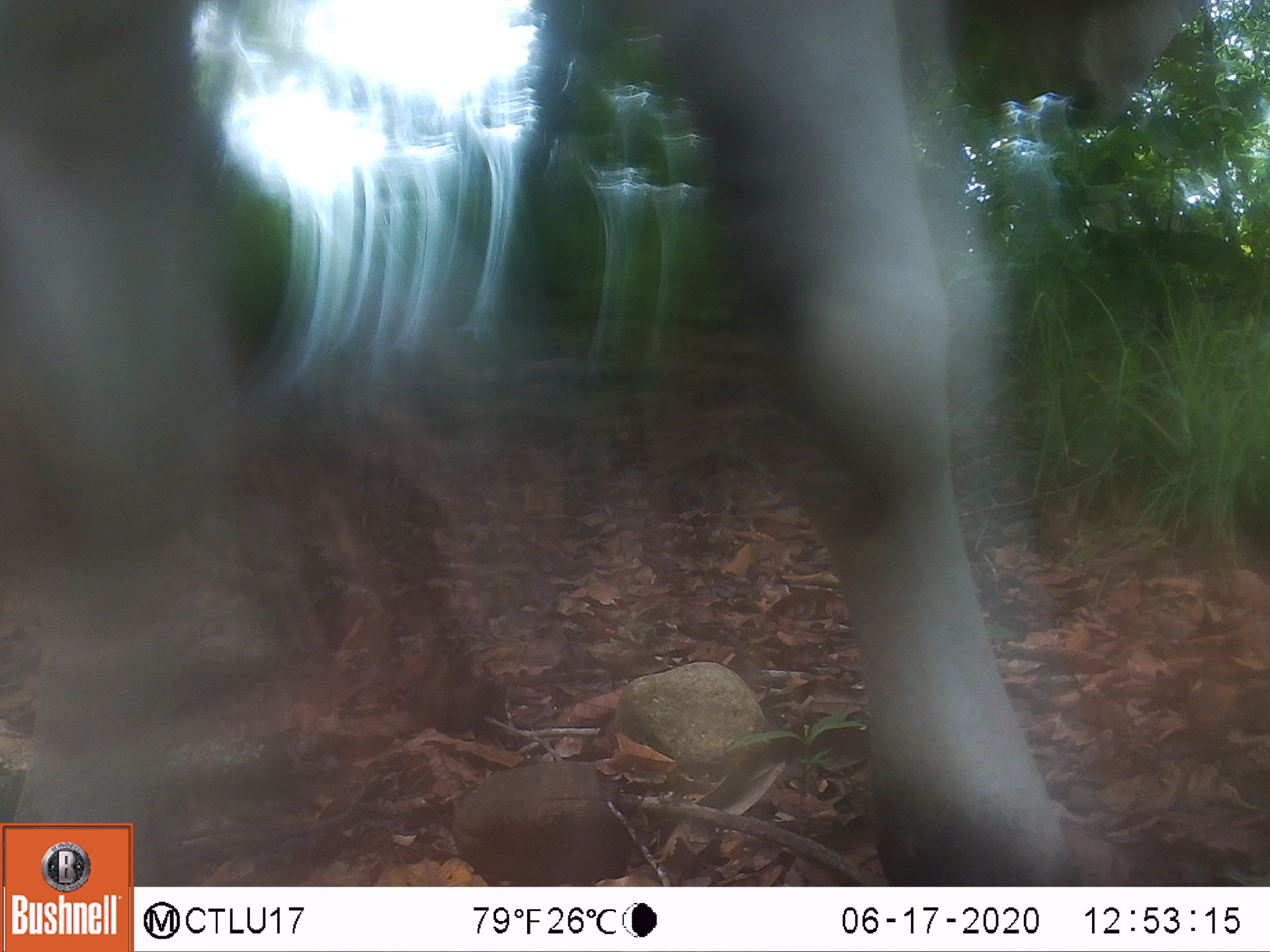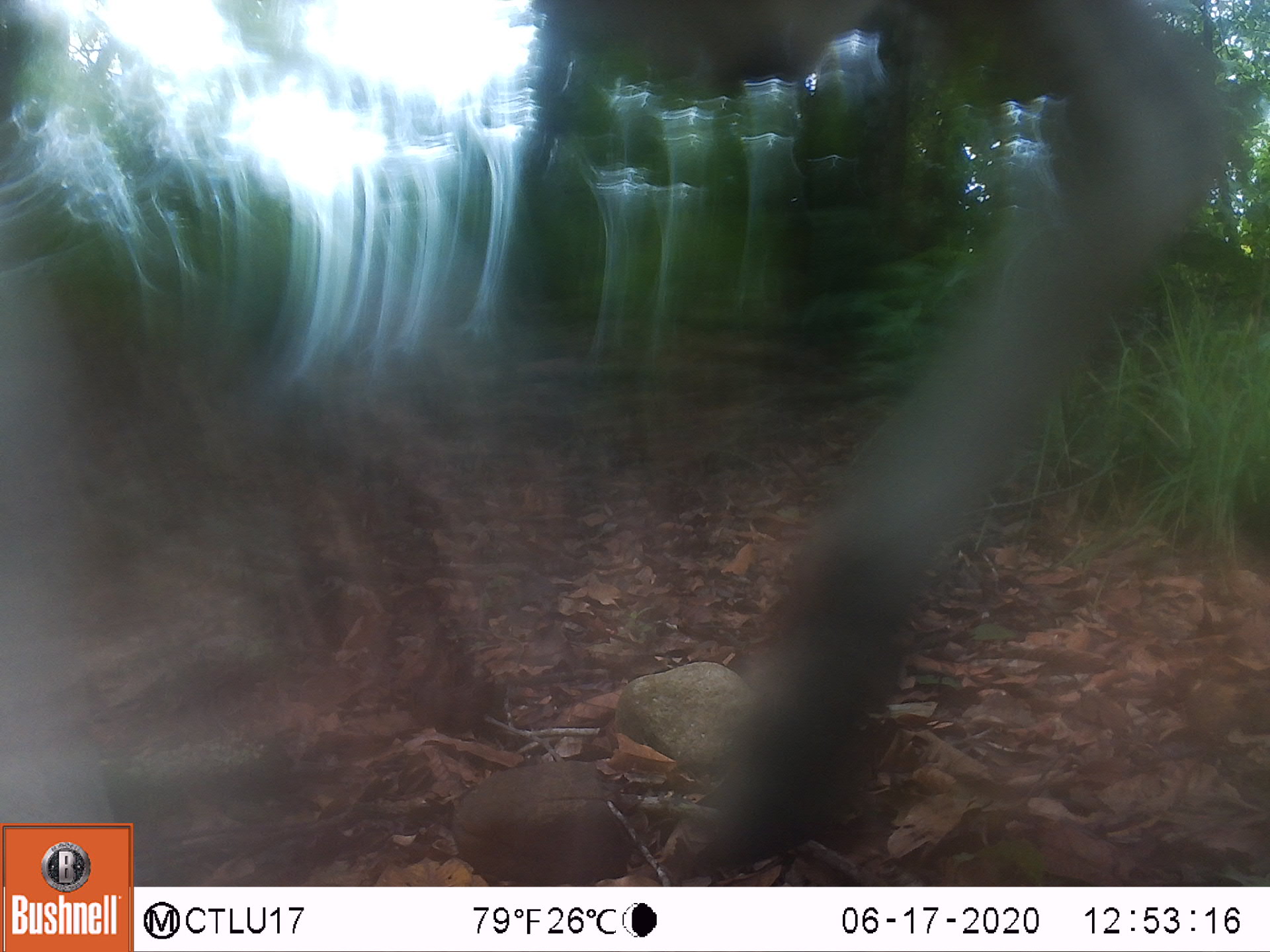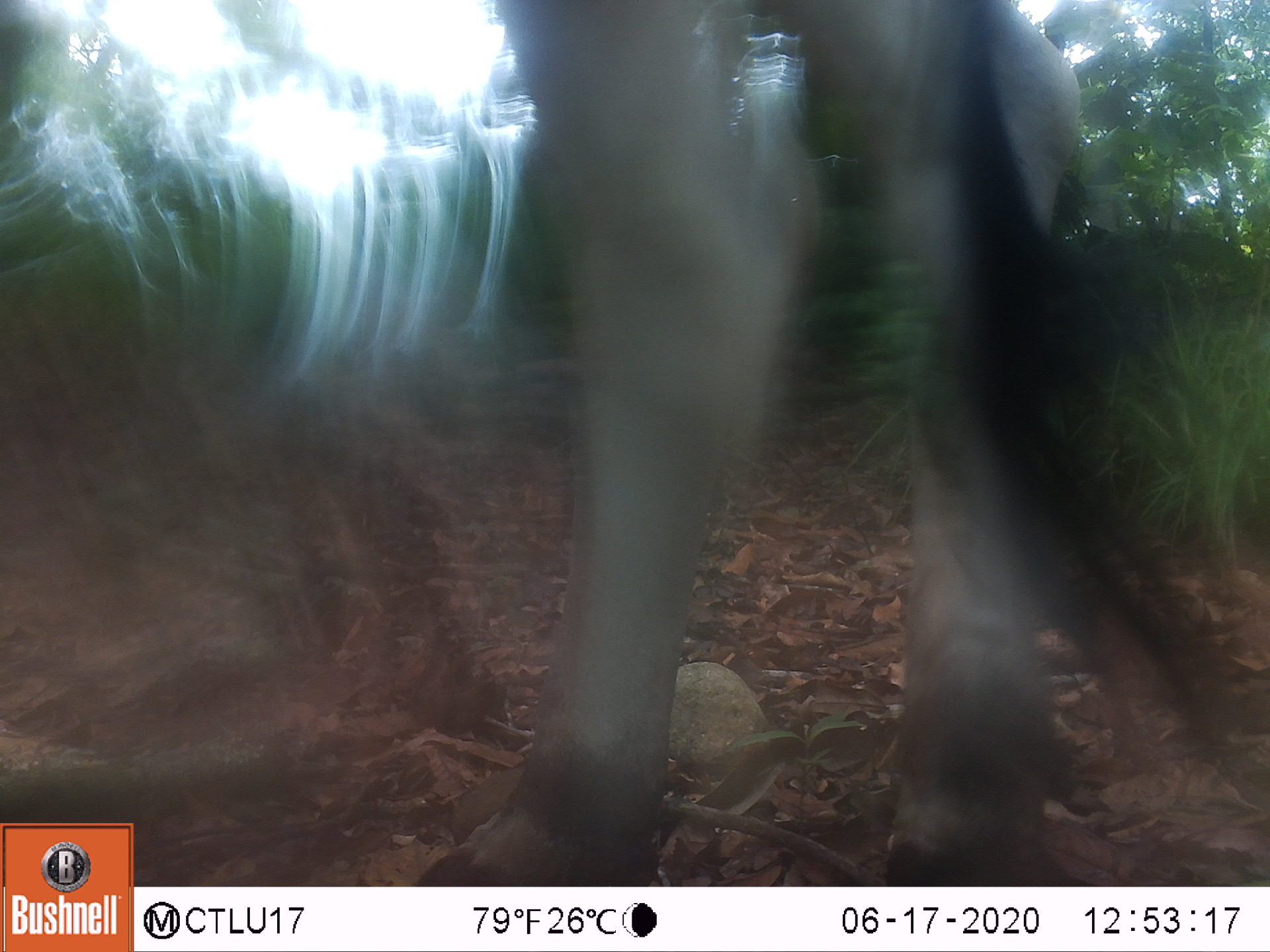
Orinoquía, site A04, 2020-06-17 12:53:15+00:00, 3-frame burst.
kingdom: Animalia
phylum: Chordata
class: Mammalia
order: Artiodactyla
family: Bovidae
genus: Bos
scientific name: Bos taurus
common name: cow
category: cattle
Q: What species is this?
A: Cattle (cow) (Bos taurus).